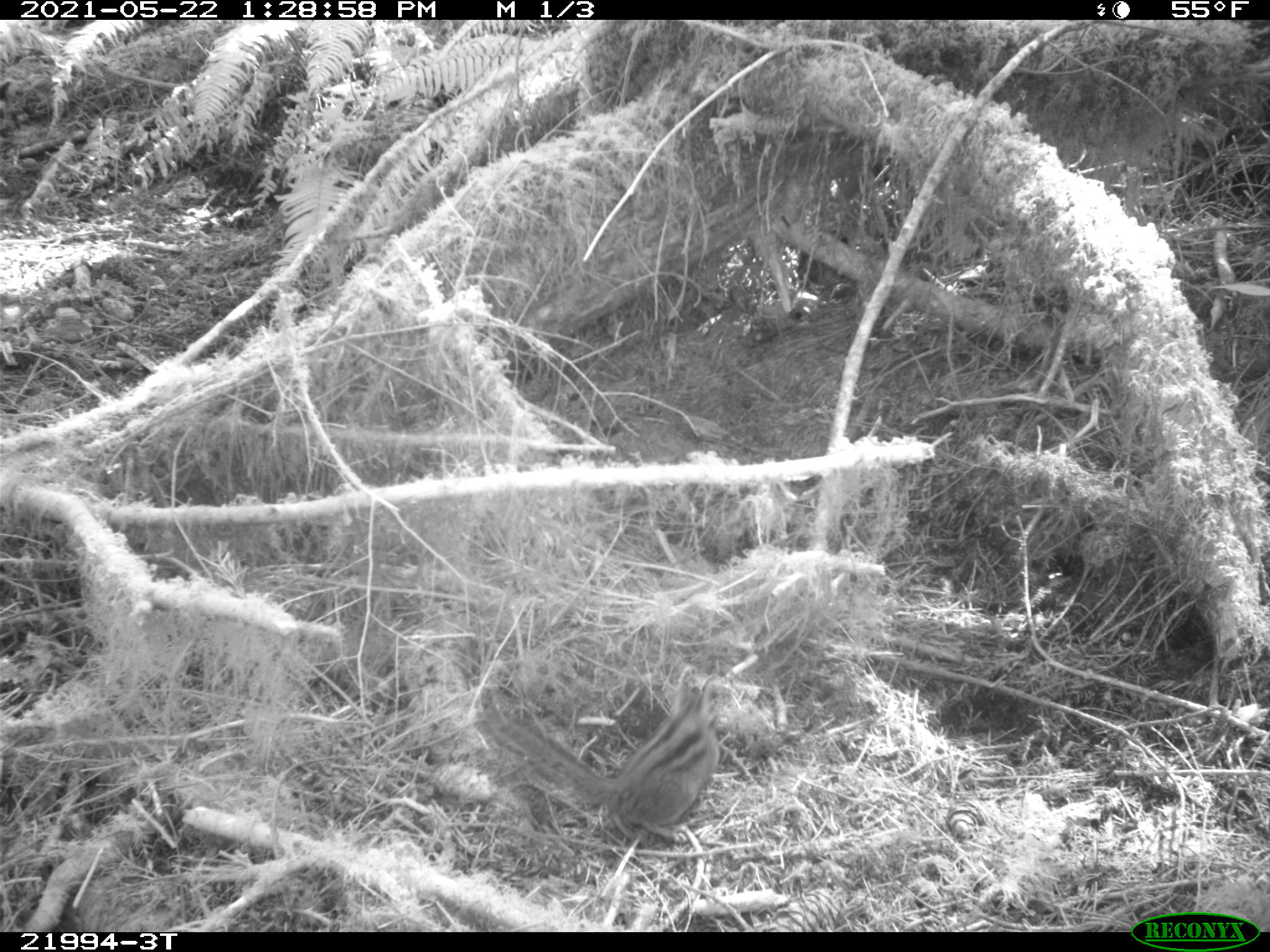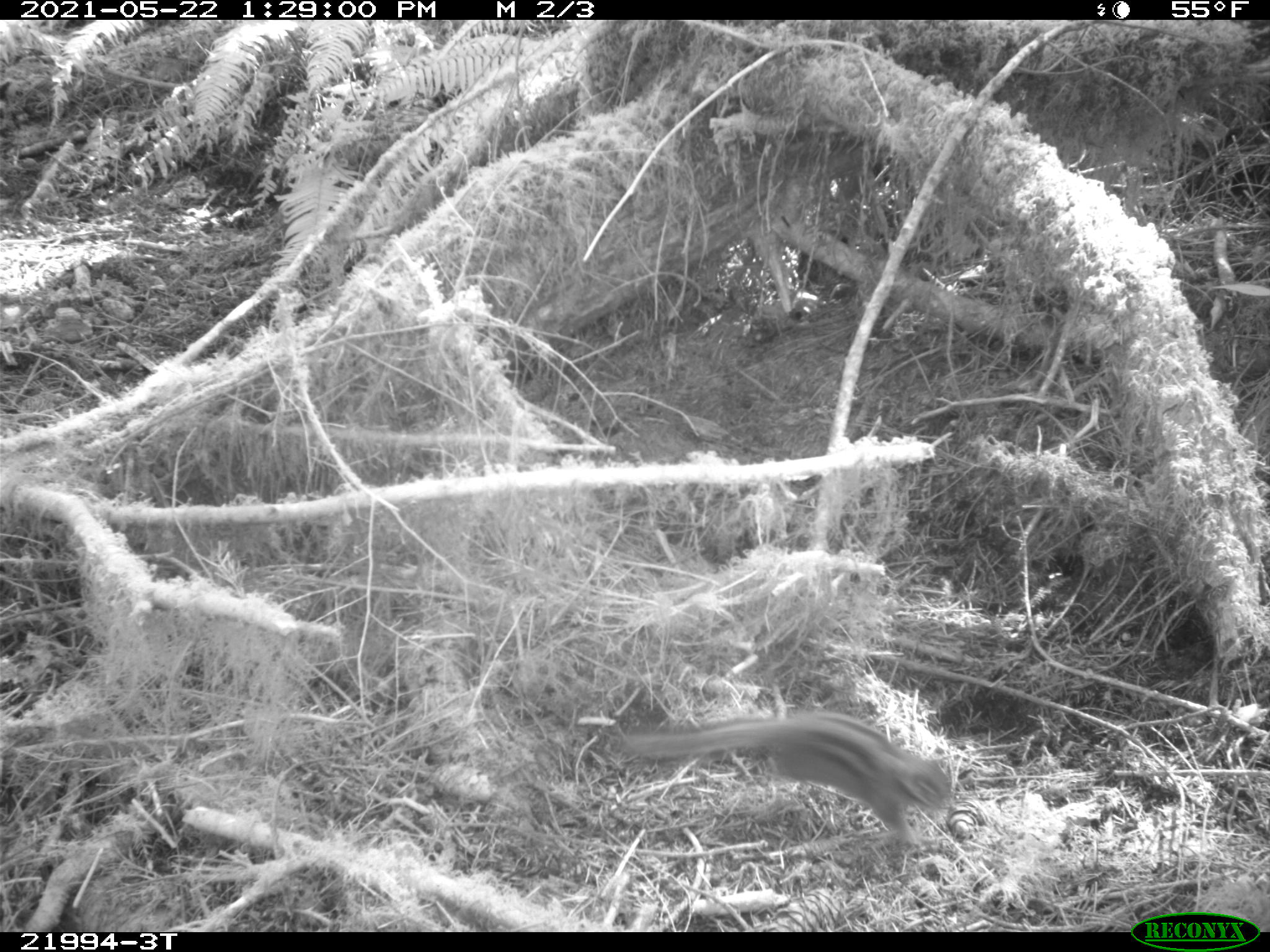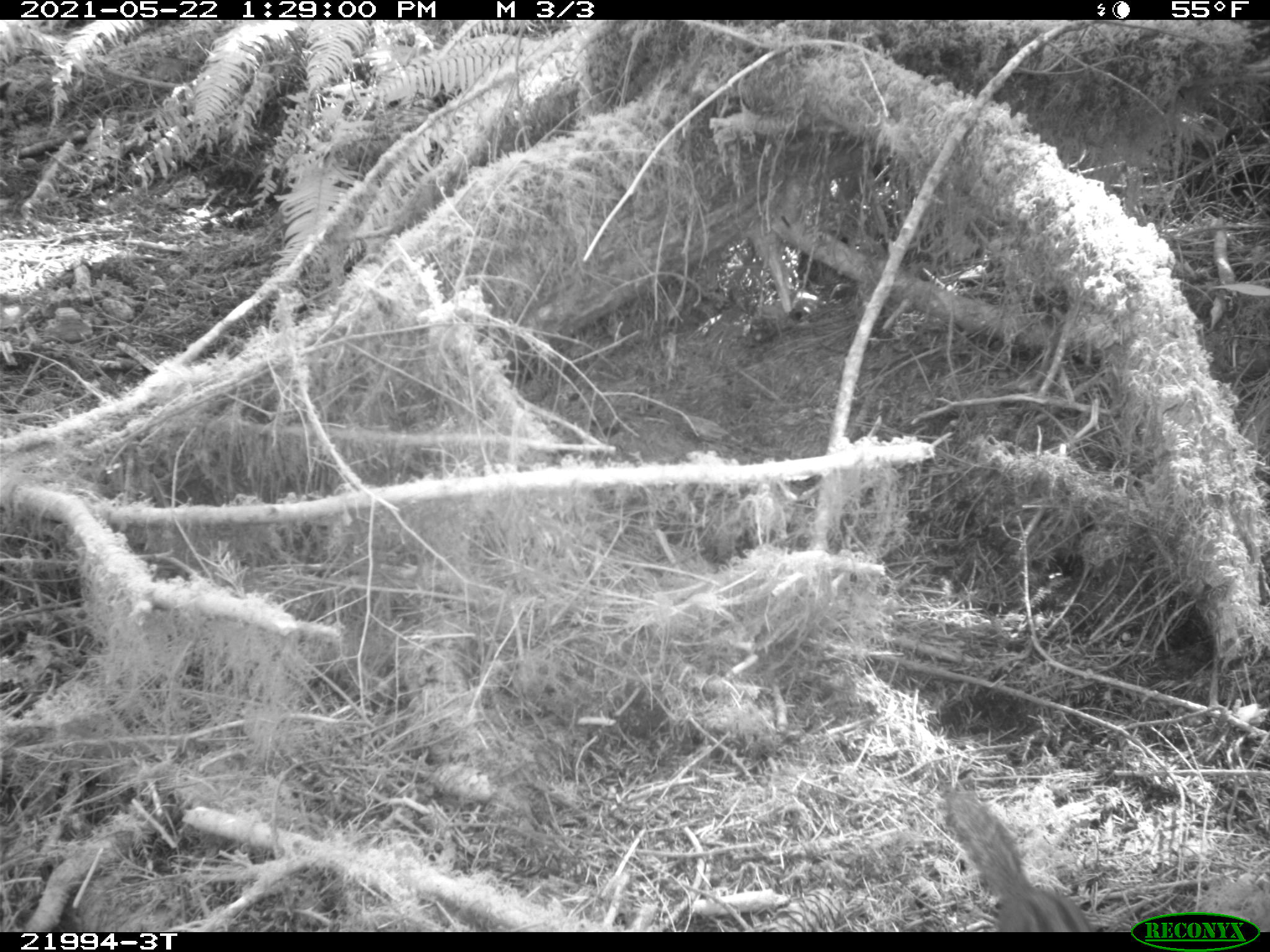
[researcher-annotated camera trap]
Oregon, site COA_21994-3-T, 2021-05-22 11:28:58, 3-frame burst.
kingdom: Animalia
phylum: Chordata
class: Mammalia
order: Rodentia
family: Sciuridae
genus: Neotamias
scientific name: Neotamias townsendii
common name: townsend's chipmunk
Townsend's chipmunk (Neotamias townsendii).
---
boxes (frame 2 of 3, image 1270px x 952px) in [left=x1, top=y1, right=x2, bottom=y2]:
townsend's chipmunk: [left=627, top=713, right=960, bottom=848]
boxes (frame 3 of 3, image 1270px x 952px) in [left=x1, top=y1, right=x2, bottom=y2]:
townsend's chipmunk: [left=947, top=793, right=1100, bottom=928]